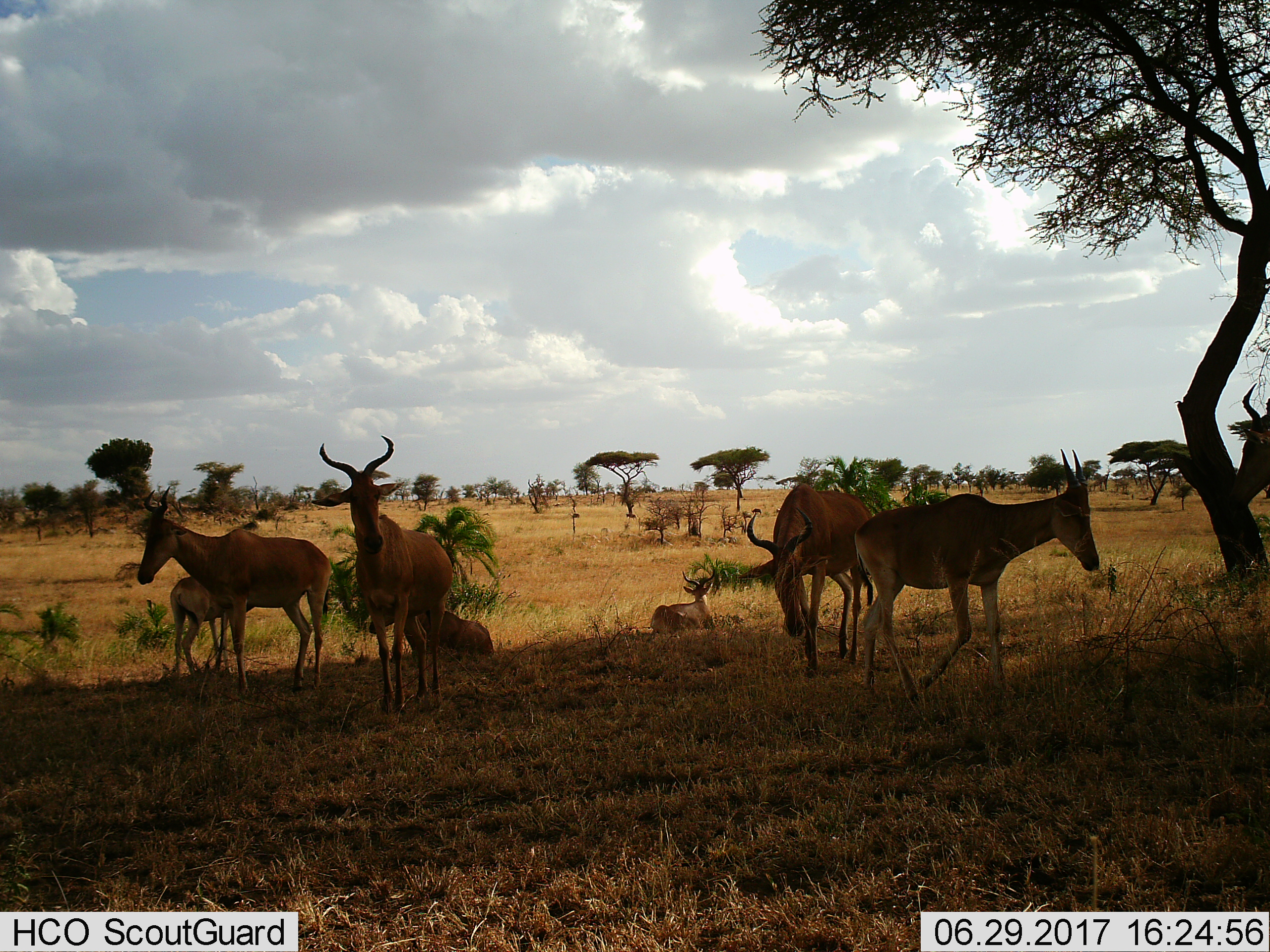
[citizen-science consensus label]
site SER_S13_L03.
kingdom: Animalia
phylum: Chordata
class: Mammalia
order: Artiodactyla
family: Bovidae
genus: Alcelaphus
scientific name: Alcelaphus buselaphus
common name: hartebeest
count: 8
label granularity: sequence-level